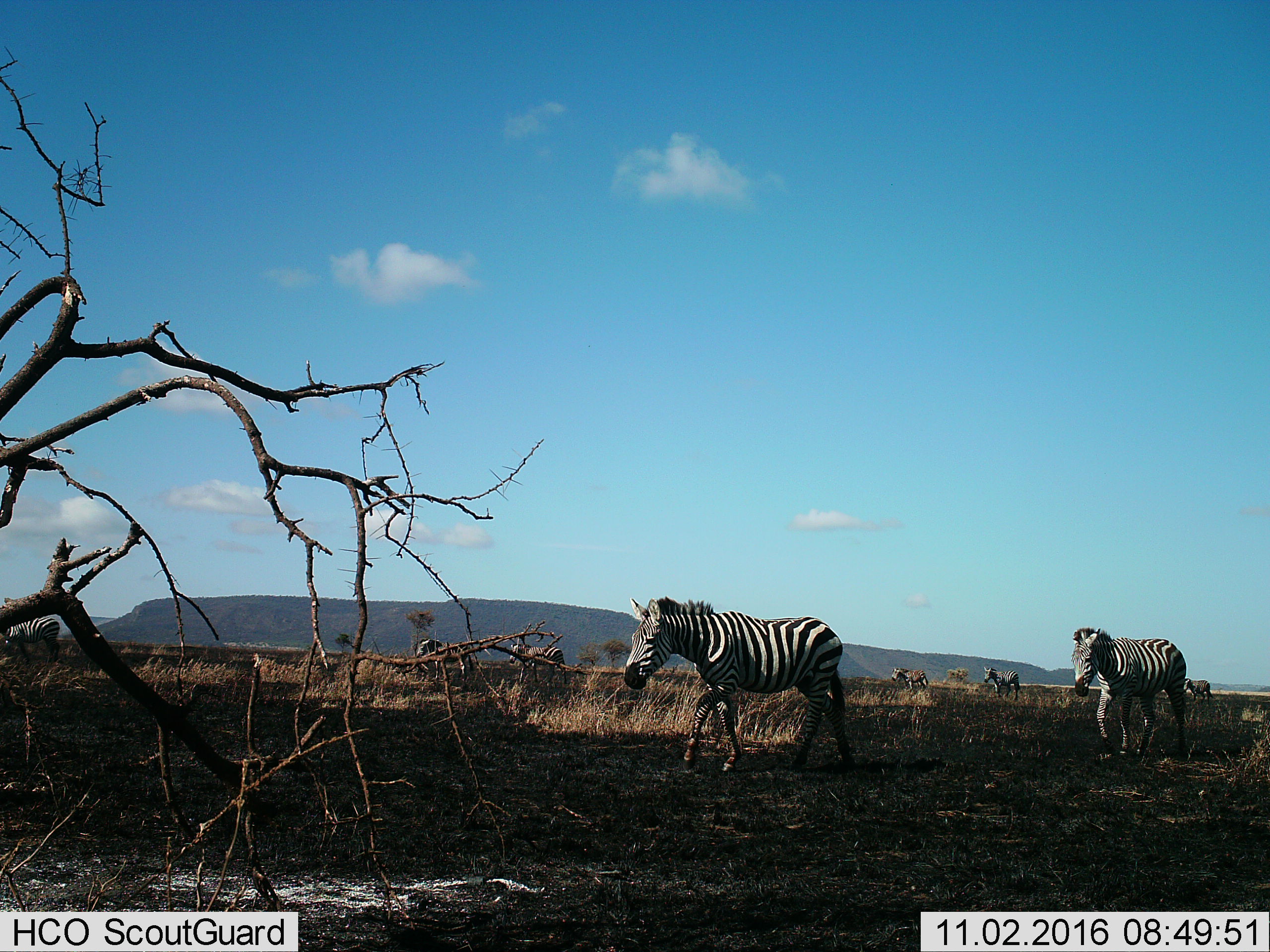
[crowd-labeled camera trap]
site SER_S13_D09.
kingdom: Animalia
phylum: Chordata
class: Mammalia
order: Perissodactyla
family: Equidae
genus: Equus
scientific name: Equus quagga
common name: plains zebra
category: zebraplains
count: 7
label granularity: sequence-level